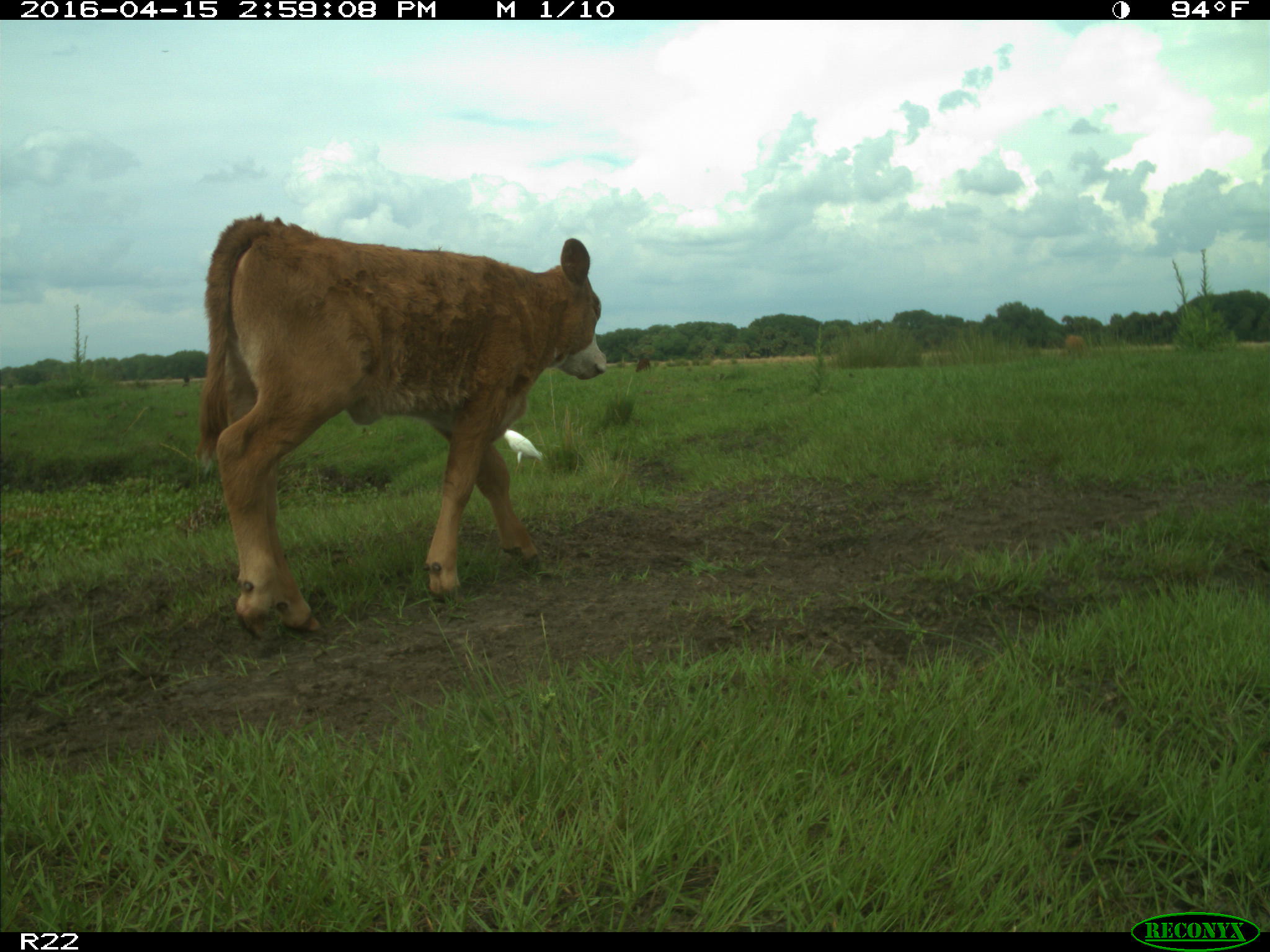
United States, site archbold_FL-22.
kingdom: Animalia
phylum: Chordata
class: Mammalia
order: Artiodactyla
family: Bovidae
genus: Bos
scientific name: Bos taurus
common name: domestic cow